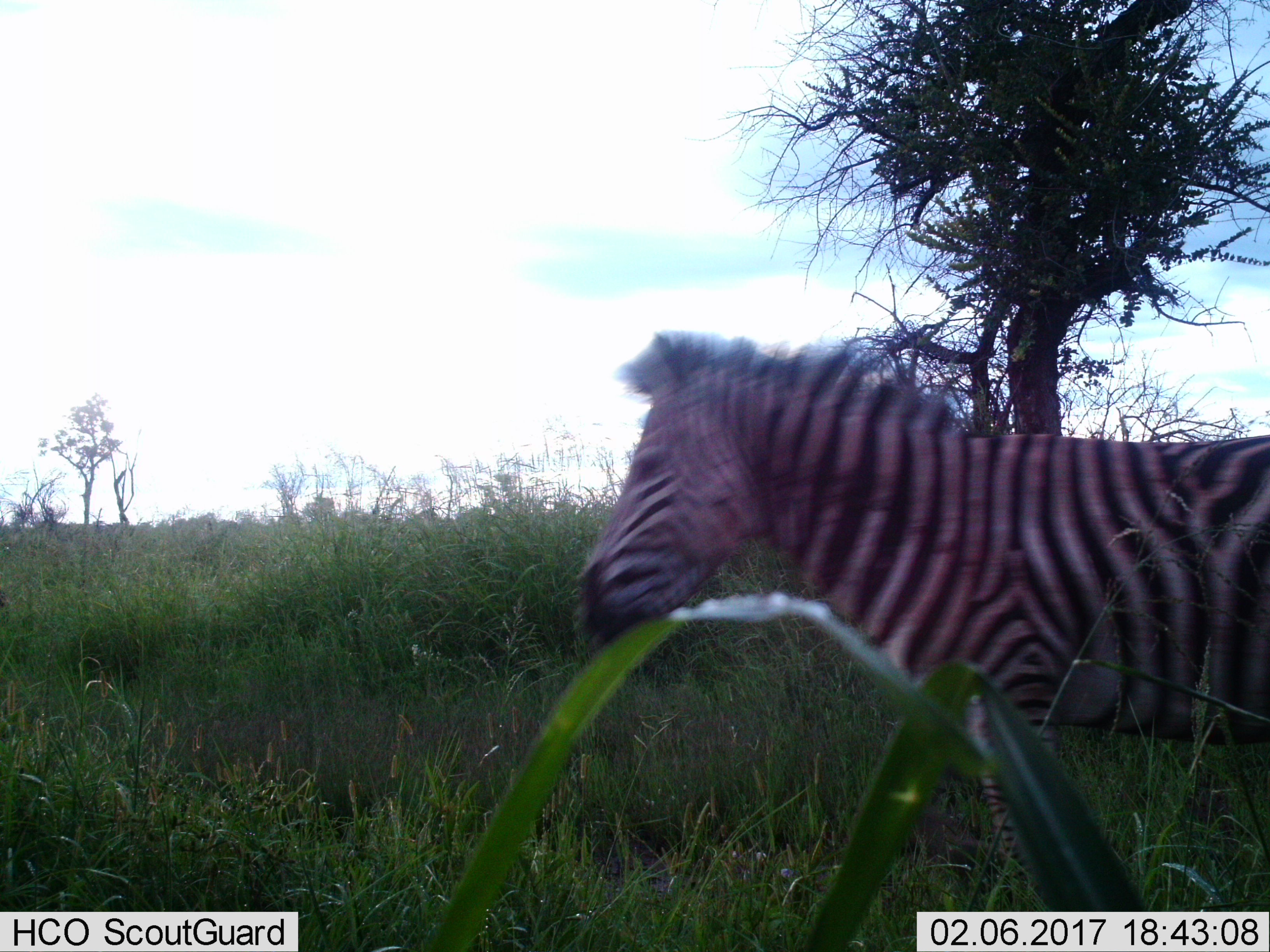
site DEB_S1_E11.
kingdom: Animalia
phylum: Chordata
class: Mammalia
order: Perissodactyla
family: Equidae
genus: Equus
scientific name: Equus quagga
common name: plains zebra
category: zebraplains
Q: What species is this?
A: Zebraplains (plains zebra) (Equus quagga).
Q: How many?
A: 1.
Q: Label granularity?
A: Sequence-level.